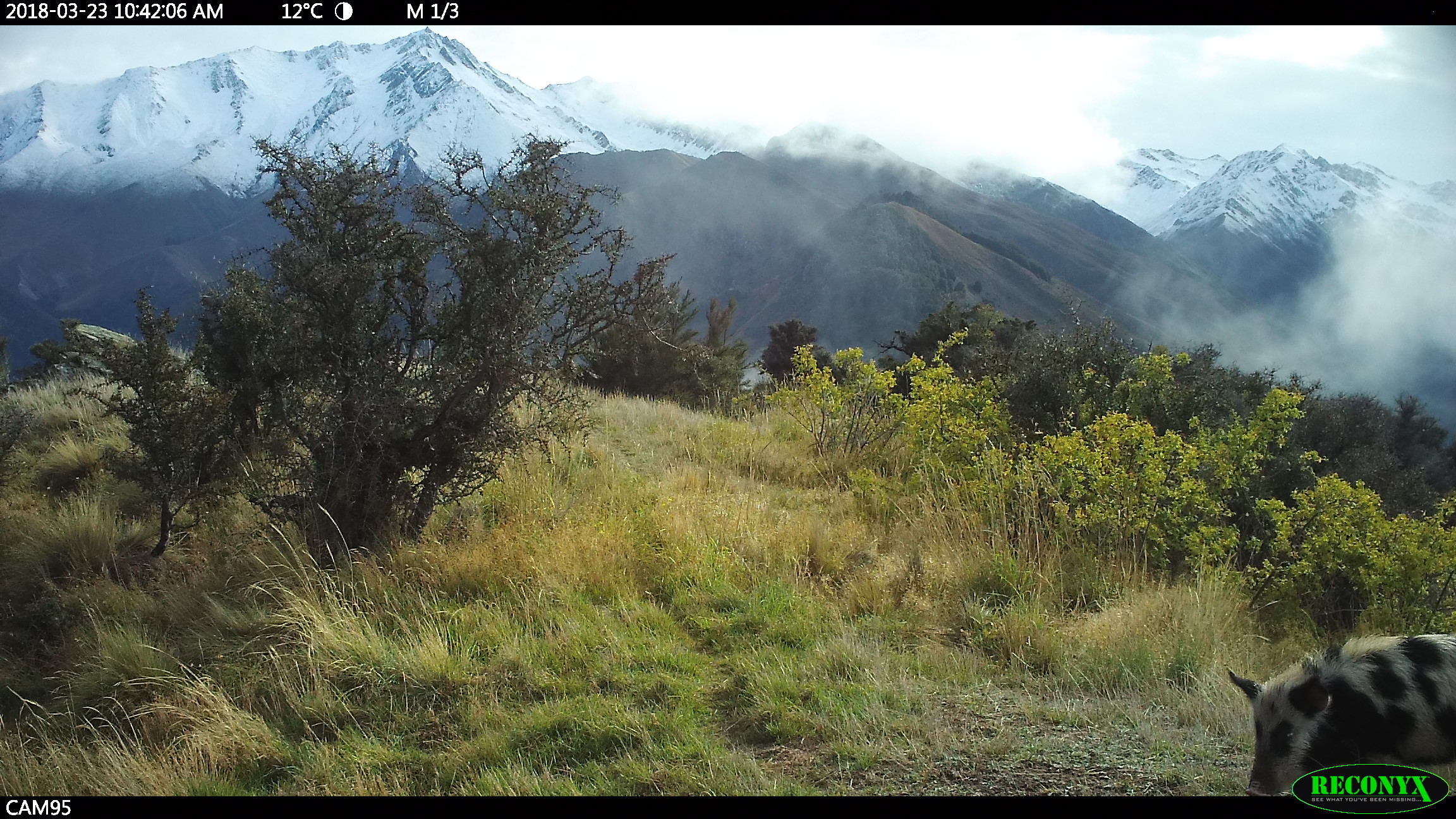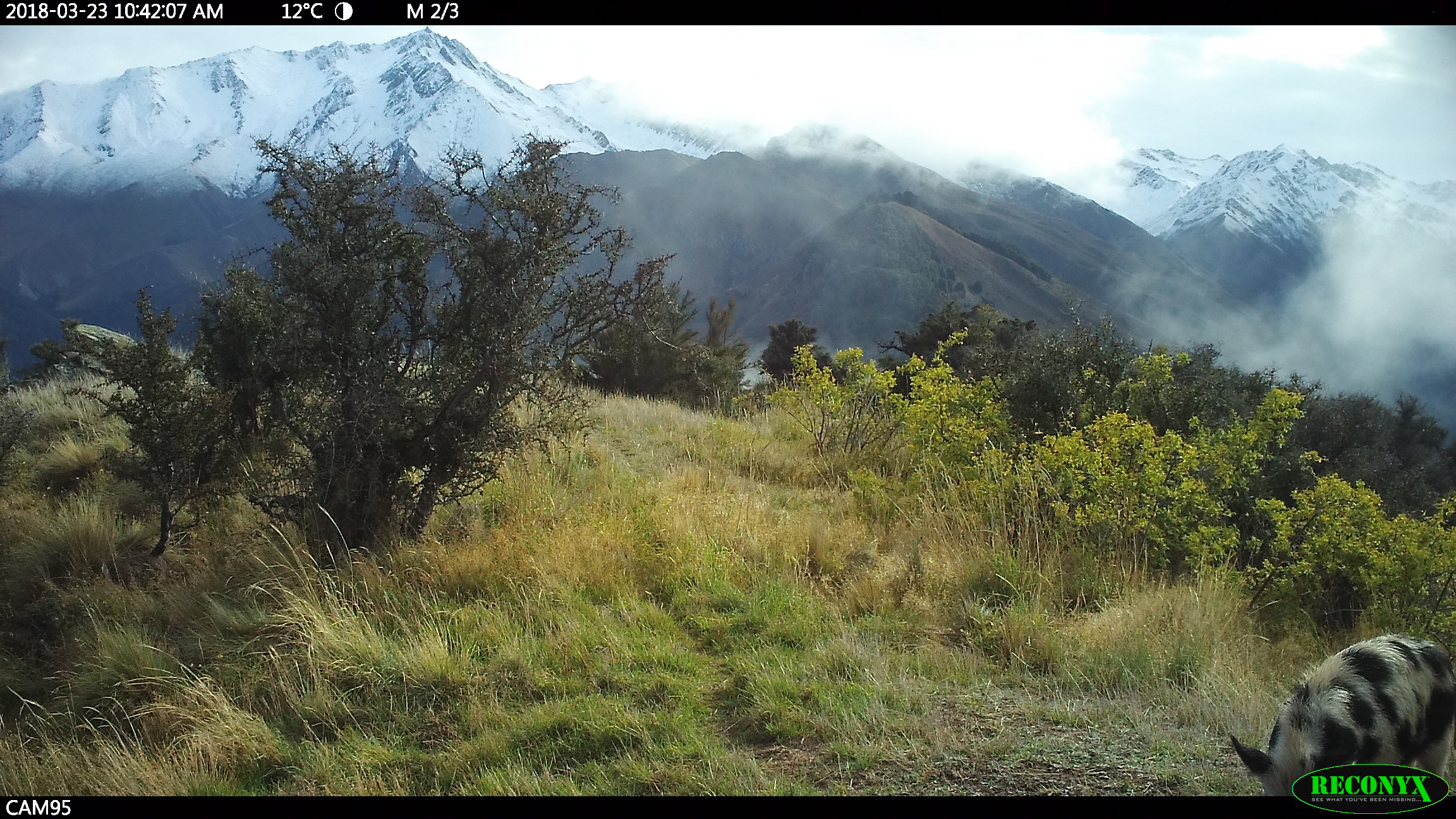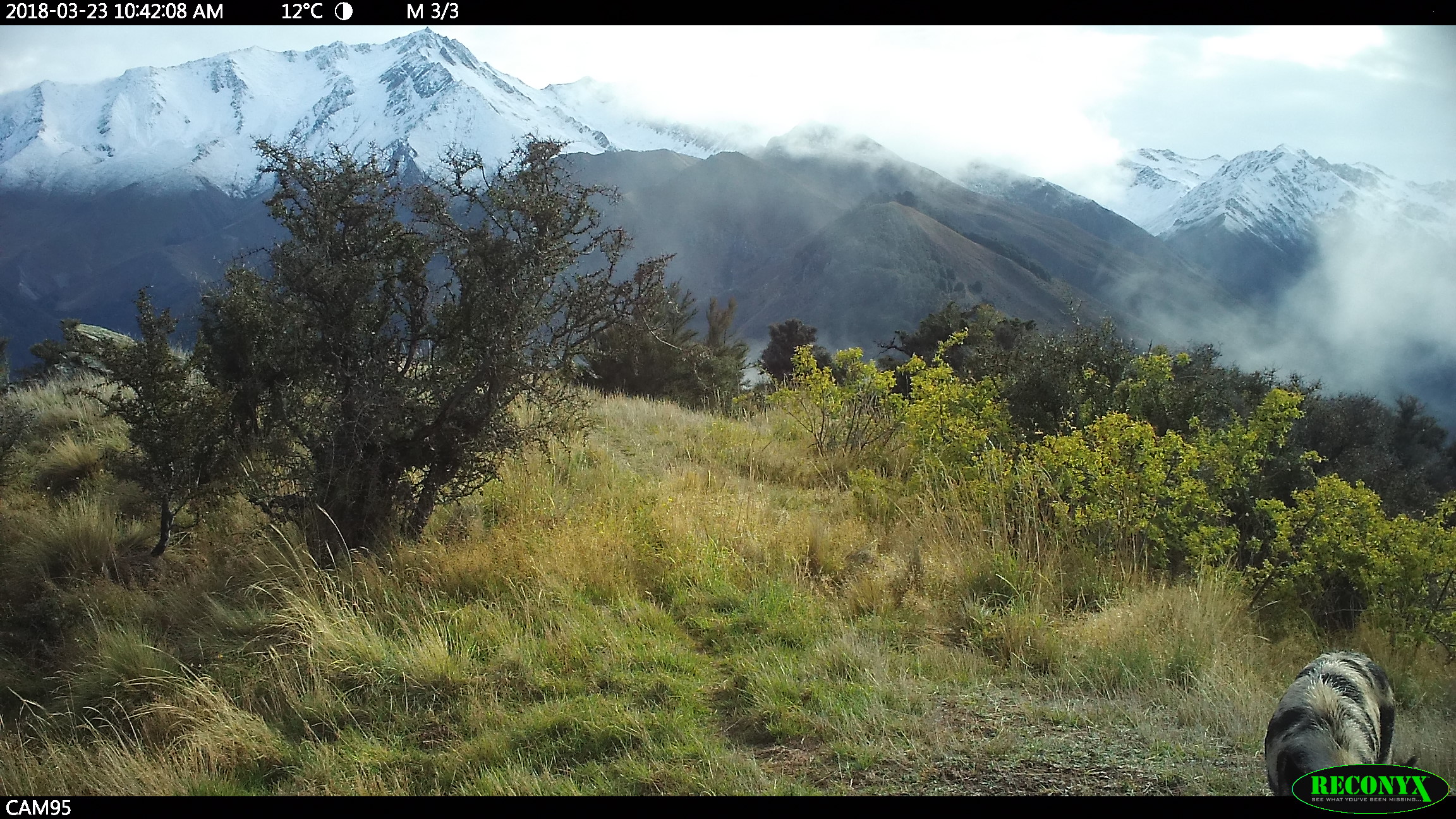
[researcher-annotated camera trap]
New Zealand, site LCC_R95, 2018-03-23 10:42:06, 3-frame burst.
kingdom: Animalia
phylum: Chordata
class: Mammalia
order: Artiodactyla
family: Suidae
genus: Sus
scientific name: Sus scrofa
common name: pig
Pig (Sus scrofa).